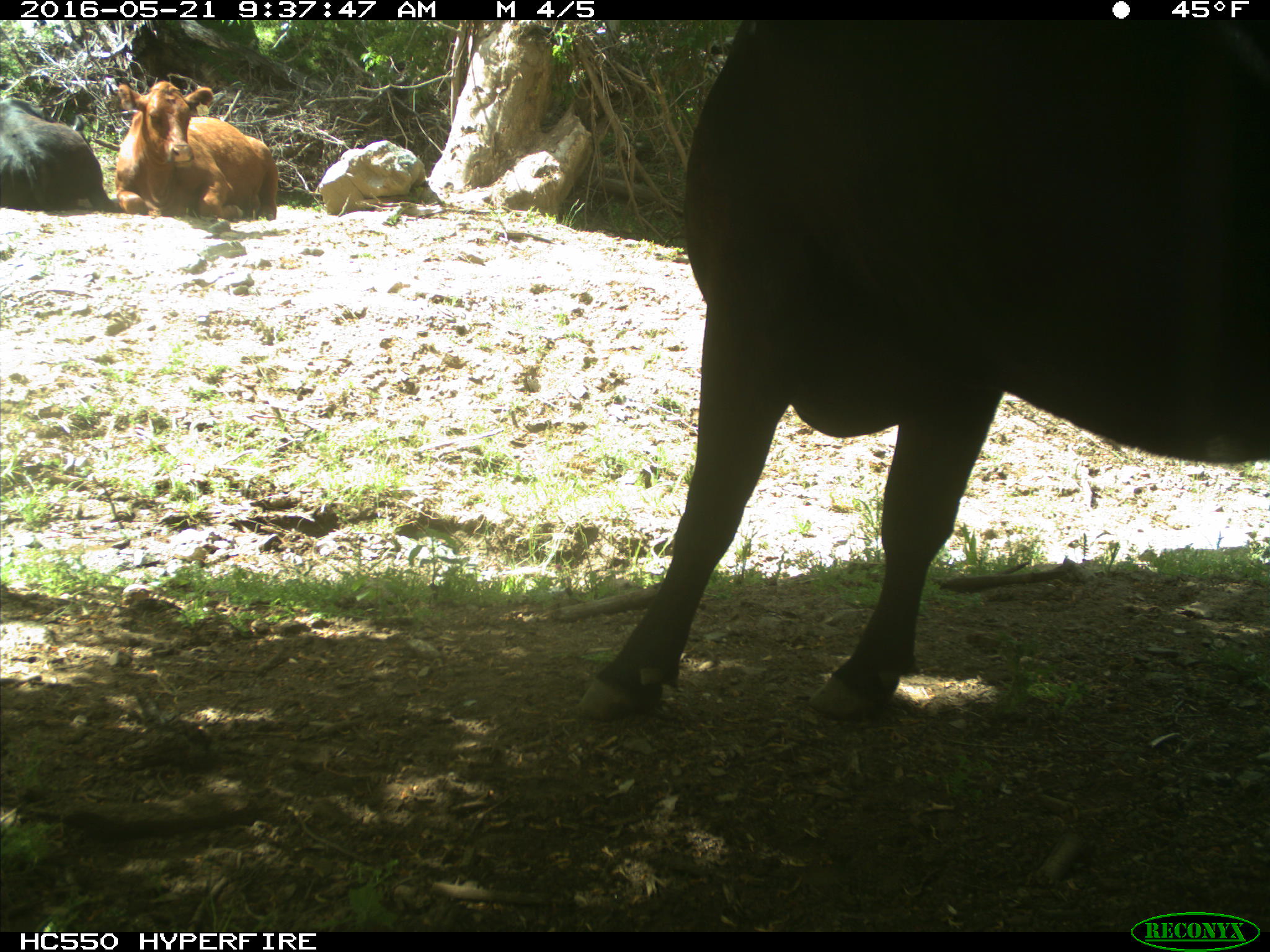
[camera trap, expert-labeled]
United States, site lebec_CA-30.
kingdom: Animalia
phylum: Chordata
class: Mammalia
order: Artiodactyla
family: Bovidae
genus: Bos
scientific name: Bos taurus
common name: domestic cow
Bos taurus (domestic cow).